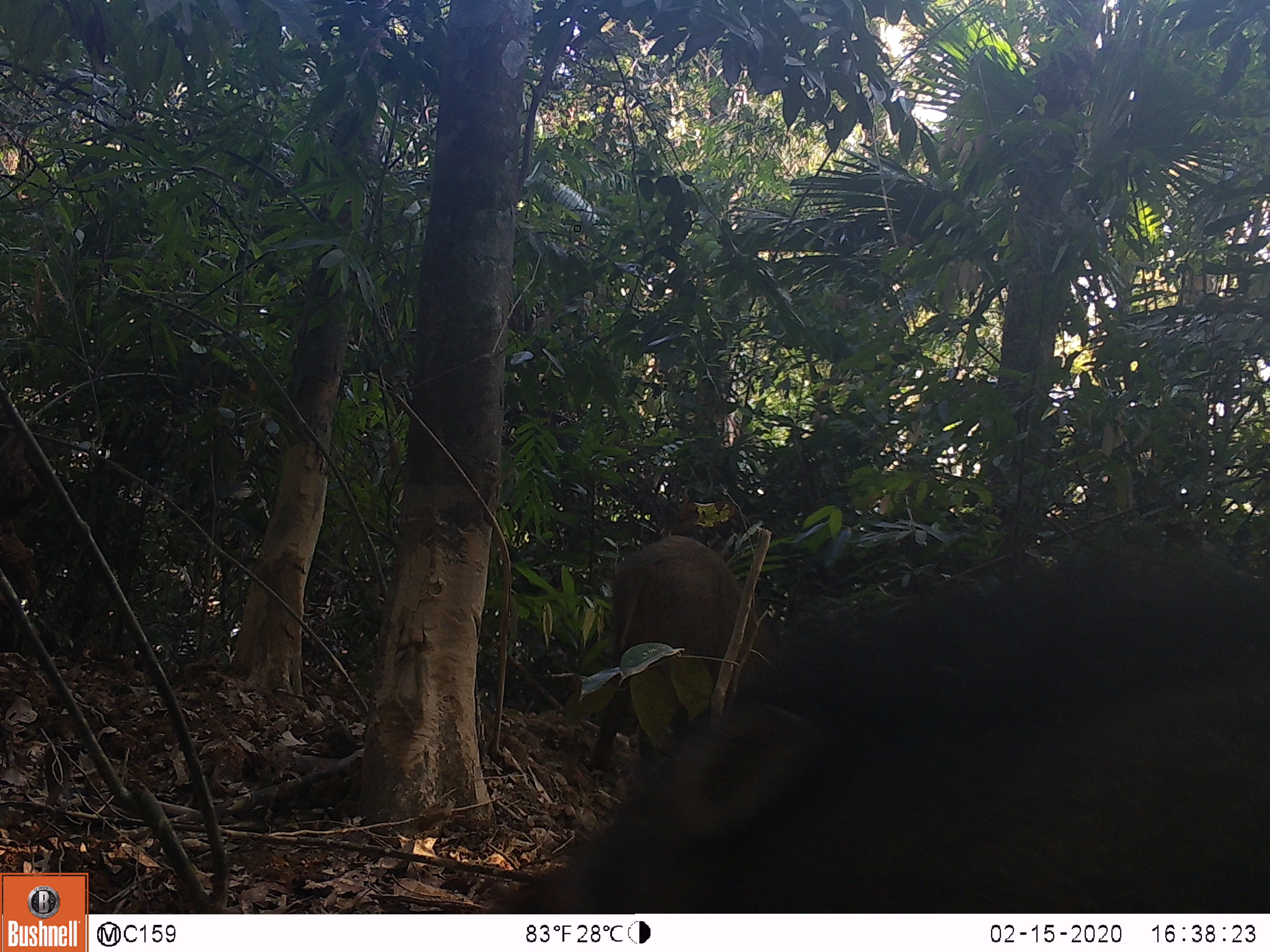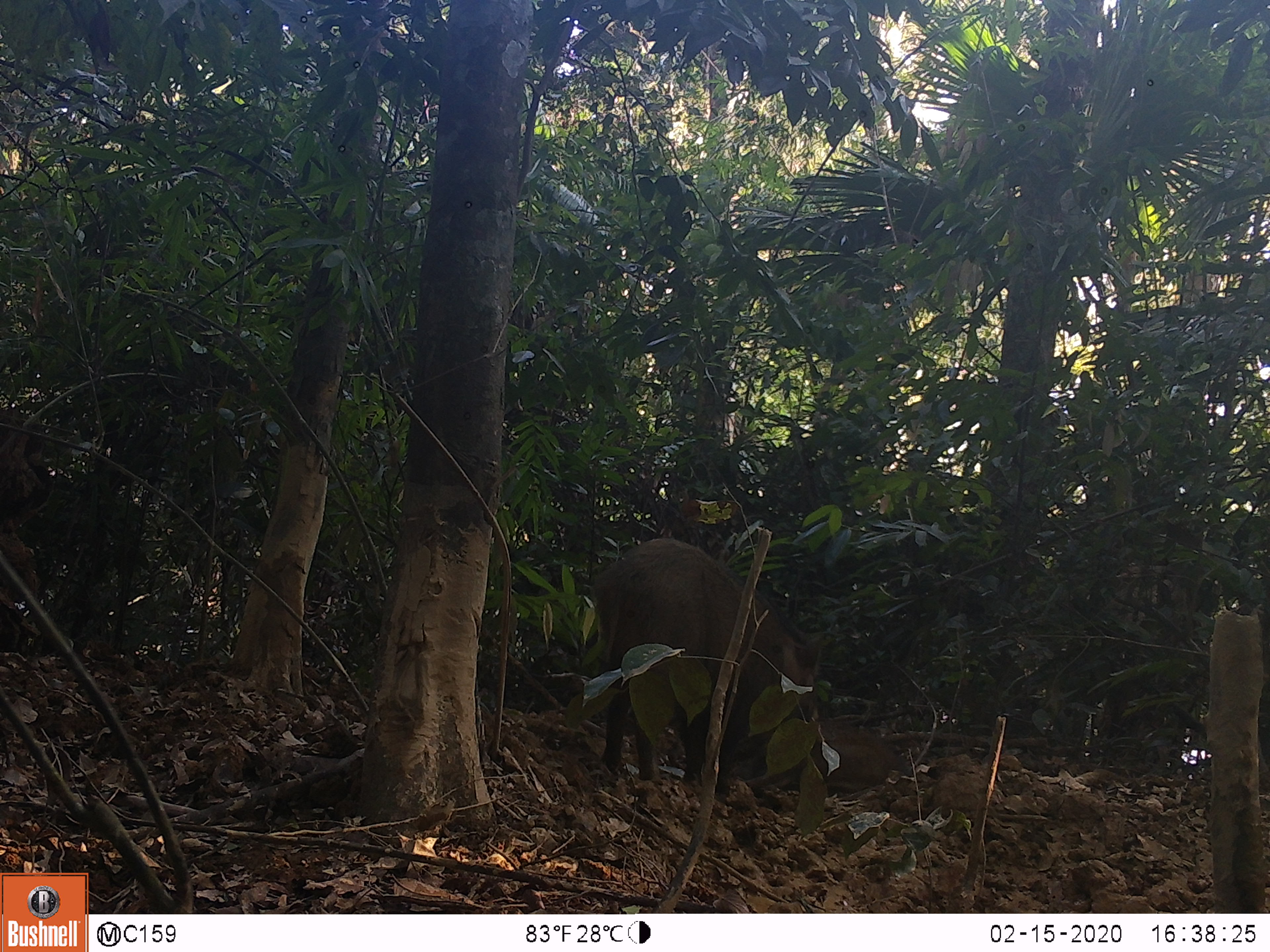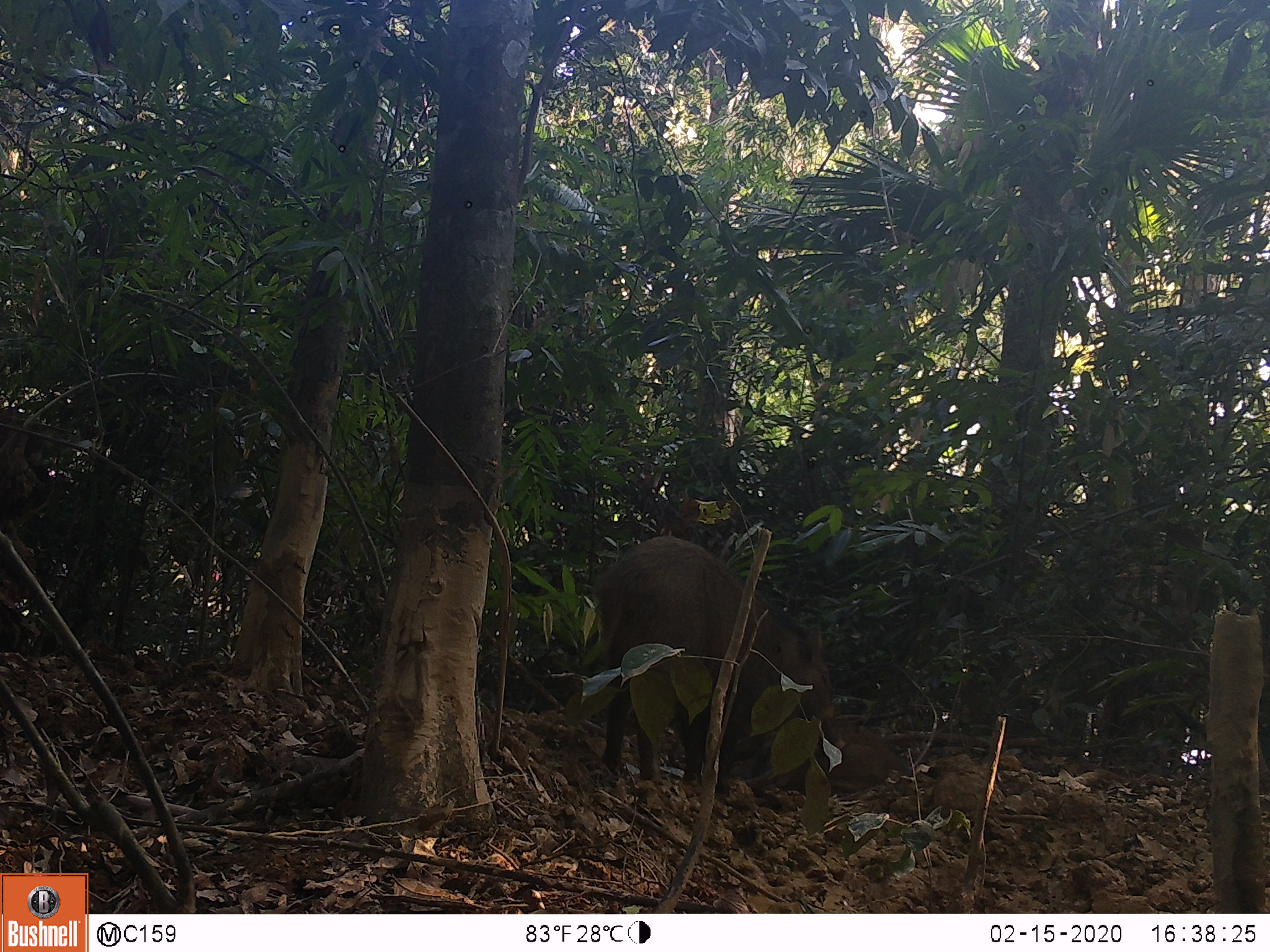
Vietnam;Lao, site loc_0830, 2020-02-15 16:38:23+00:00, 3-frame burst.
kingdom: Animalia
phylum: Chordata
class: Mammalia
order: Artiodactyla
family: Suidae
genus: Sus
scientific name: Sus scrofa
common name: eurasian wild pig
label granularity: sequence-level